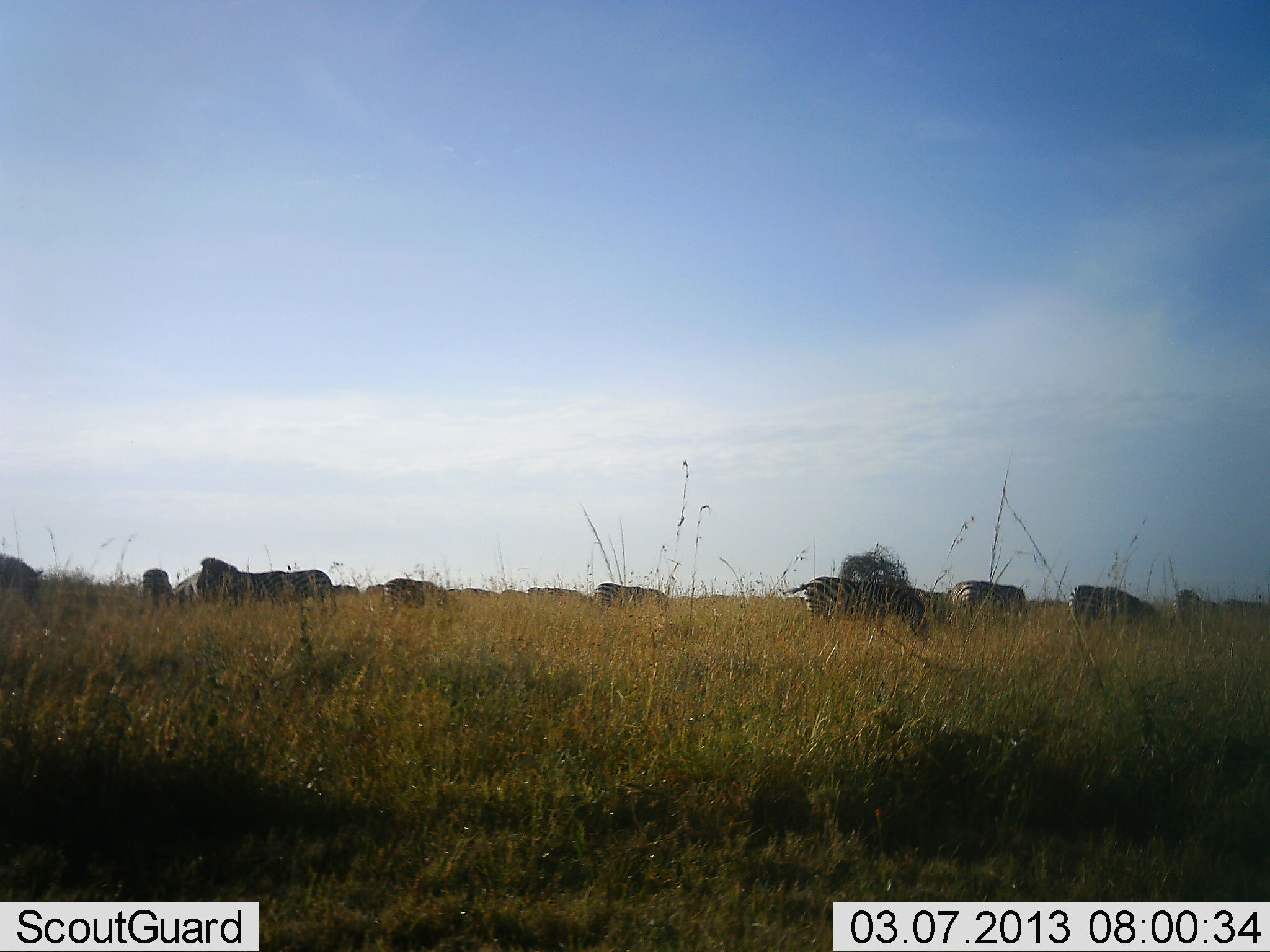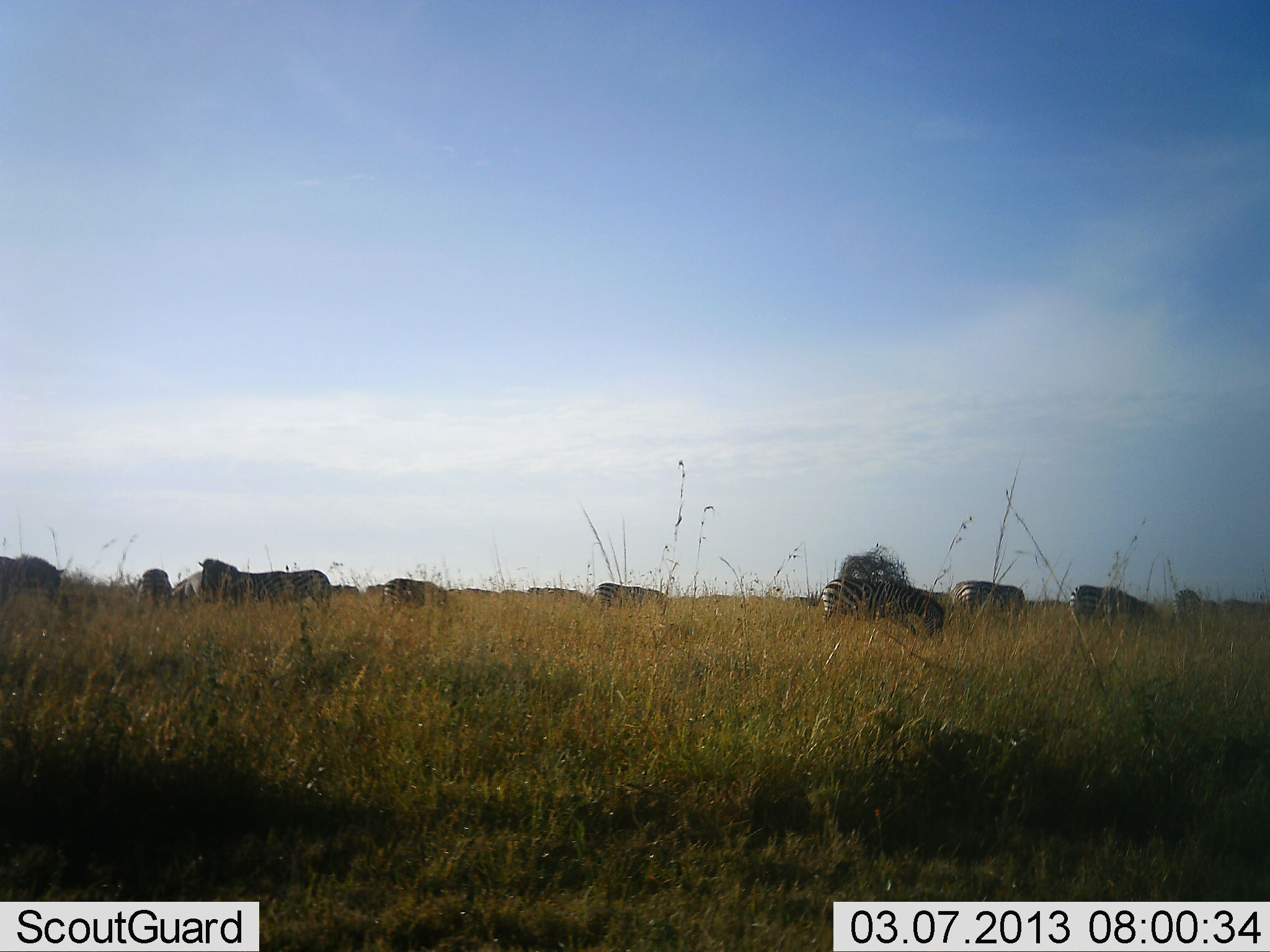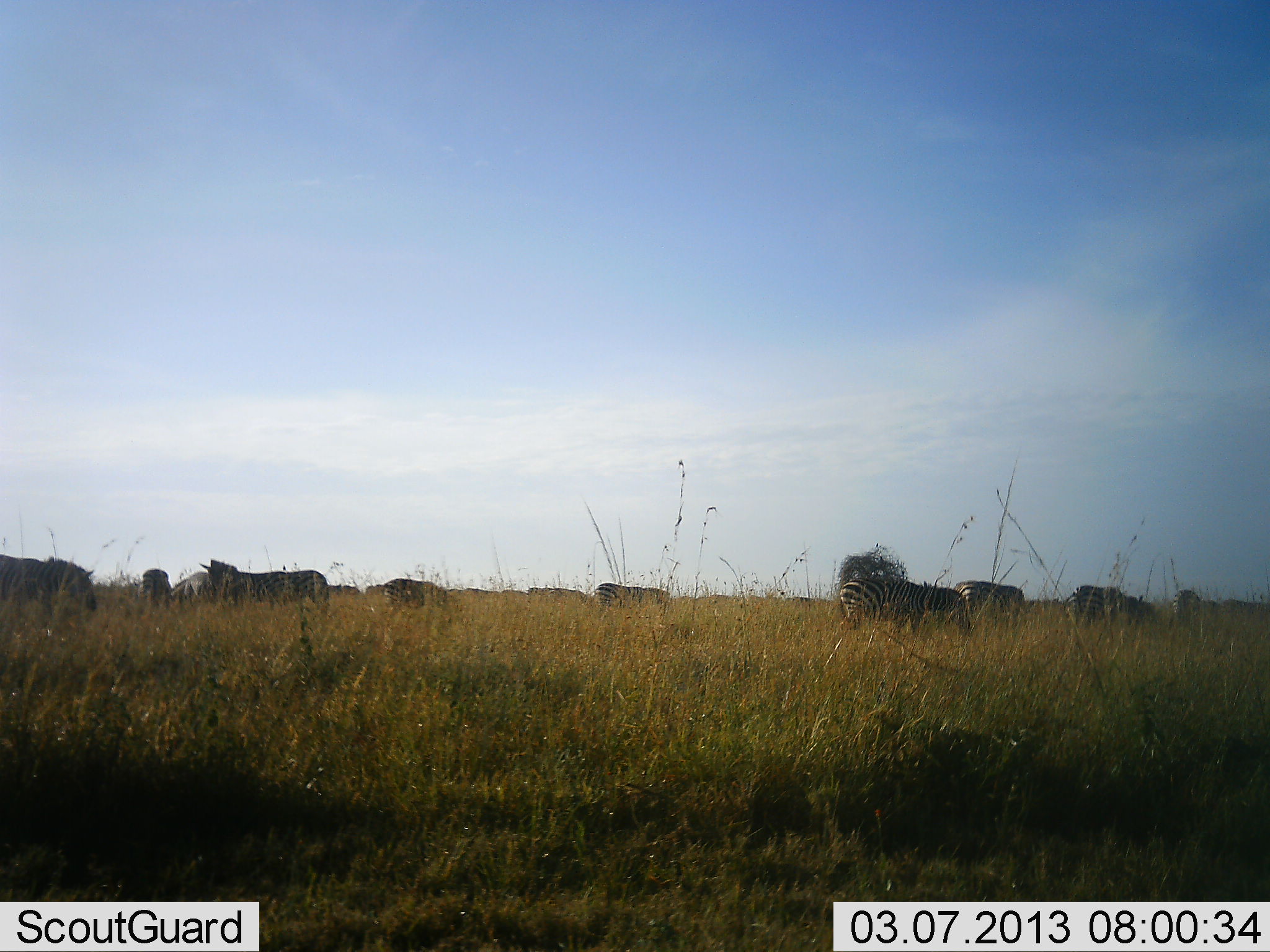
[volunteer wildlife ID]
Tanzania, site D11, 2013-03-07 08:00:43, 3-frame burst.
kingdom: Animalia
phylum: Chordata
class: Mammalia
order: Perissodactyla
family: Equidae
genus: Equus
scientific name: Equus quagga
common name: plains zebra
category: zebra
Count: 11-50.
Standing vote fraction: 50%.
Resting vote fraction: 6%.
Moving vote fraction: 28%.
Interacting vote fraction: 0%.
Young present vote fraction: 0%.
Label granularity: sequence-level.